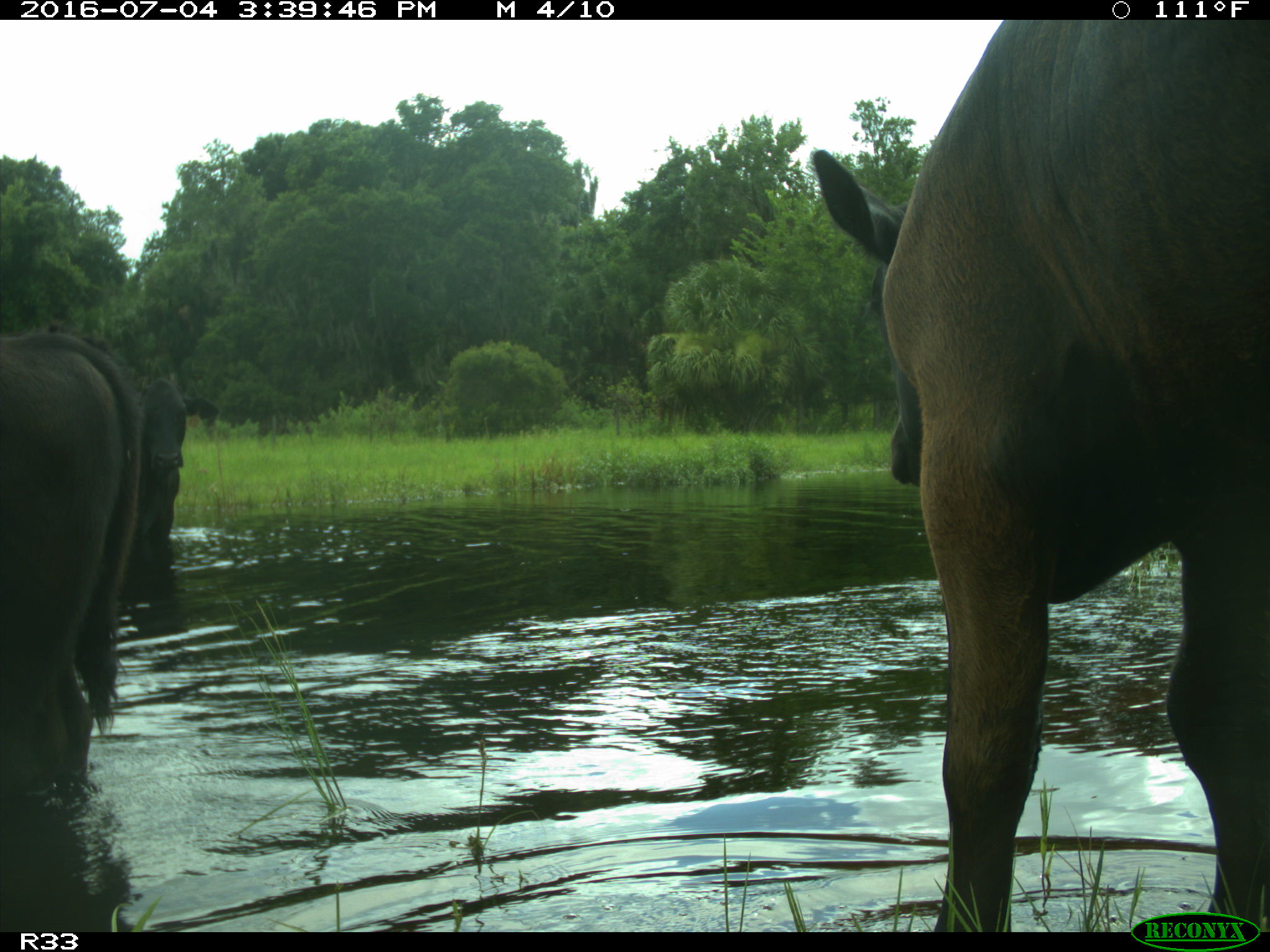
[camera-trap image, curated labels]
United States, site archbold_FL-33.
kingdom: Animalia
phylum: Chordata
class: Mammalia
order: Artiodactyla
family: Bovidae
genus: Bos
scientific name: Bos taurus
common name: domestic cow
Bos taurus (domestic cow).